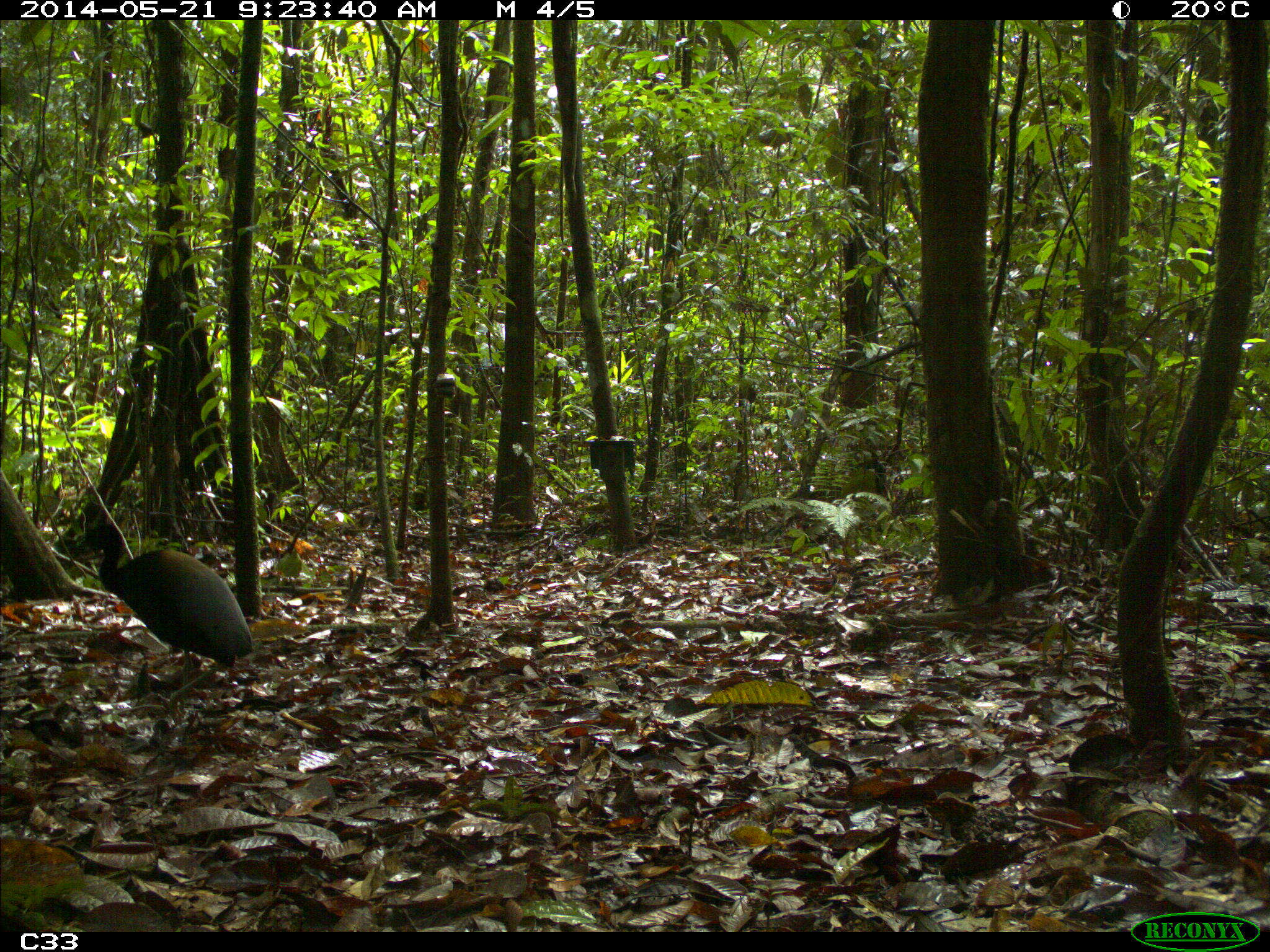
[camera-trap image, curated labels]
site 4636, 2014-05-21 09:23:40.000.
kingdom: Animalia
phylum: Chordata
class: Aves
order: Gruiformes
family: Psophiidae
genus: Psophia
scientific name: Psophia crepitans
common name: gray-winged trumpeter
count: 2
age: adult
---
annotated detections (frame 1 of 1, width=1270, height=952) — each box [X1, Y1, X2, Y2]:
psophia crepitans: [80, 521, 253, 719]